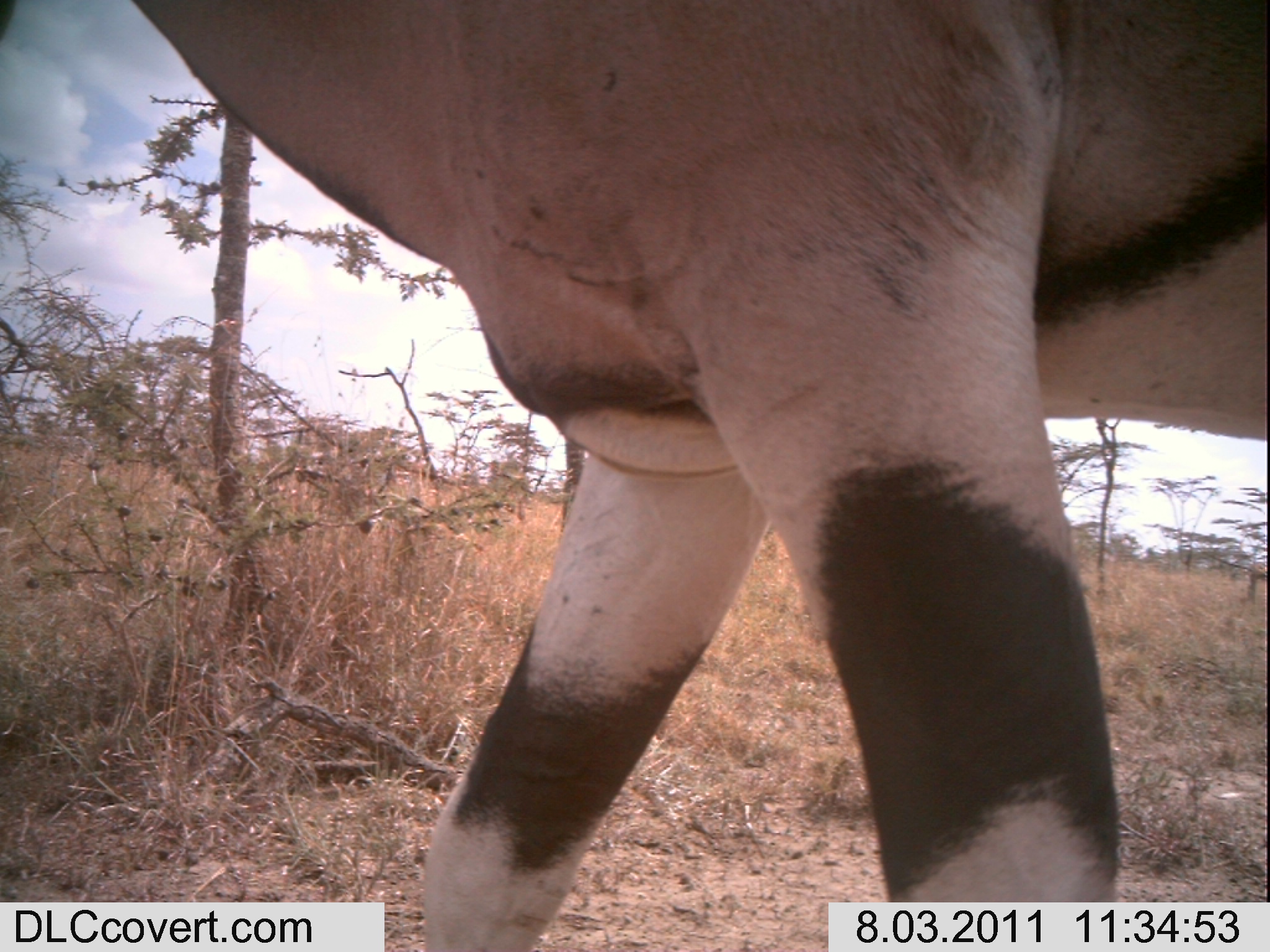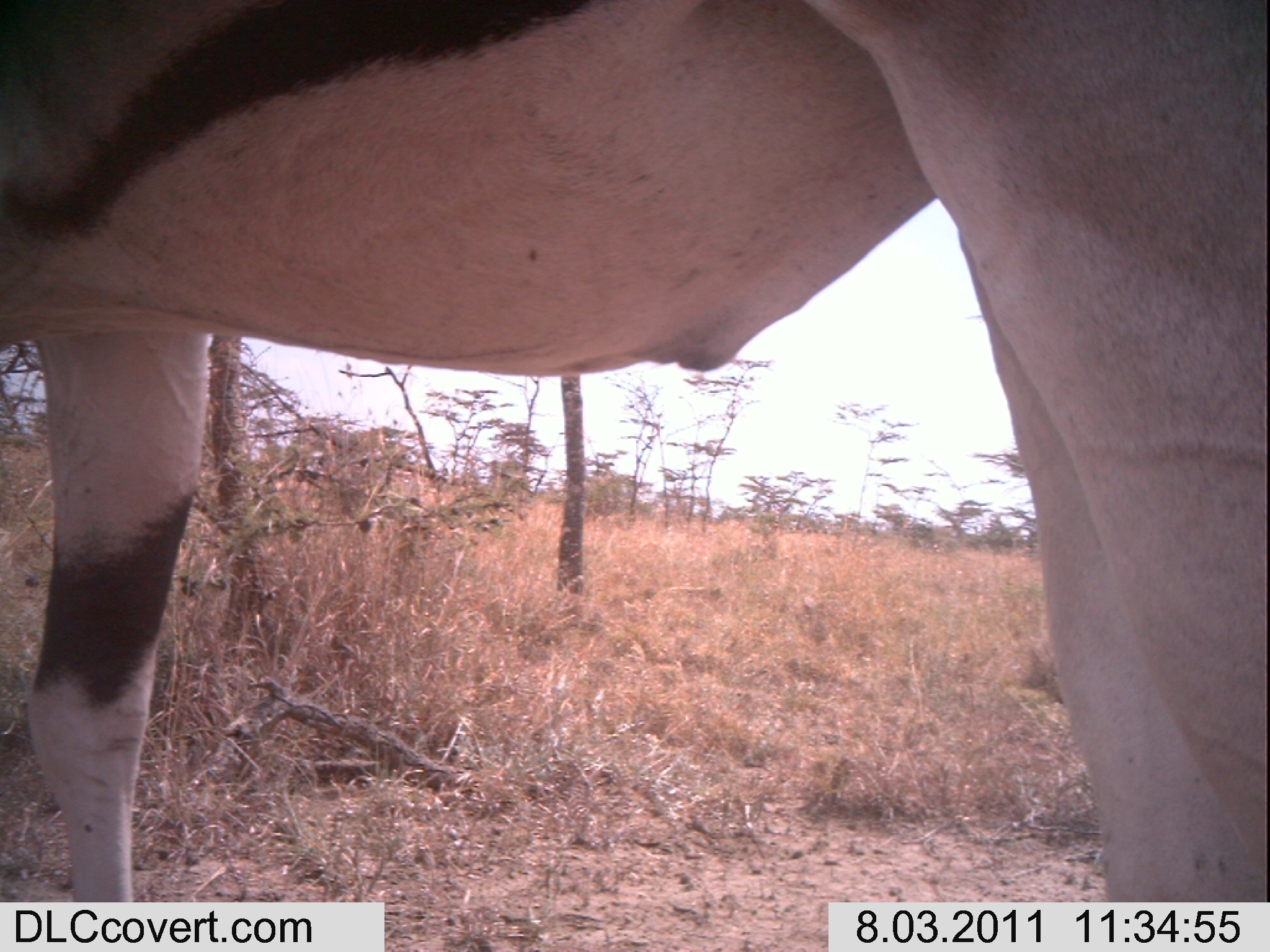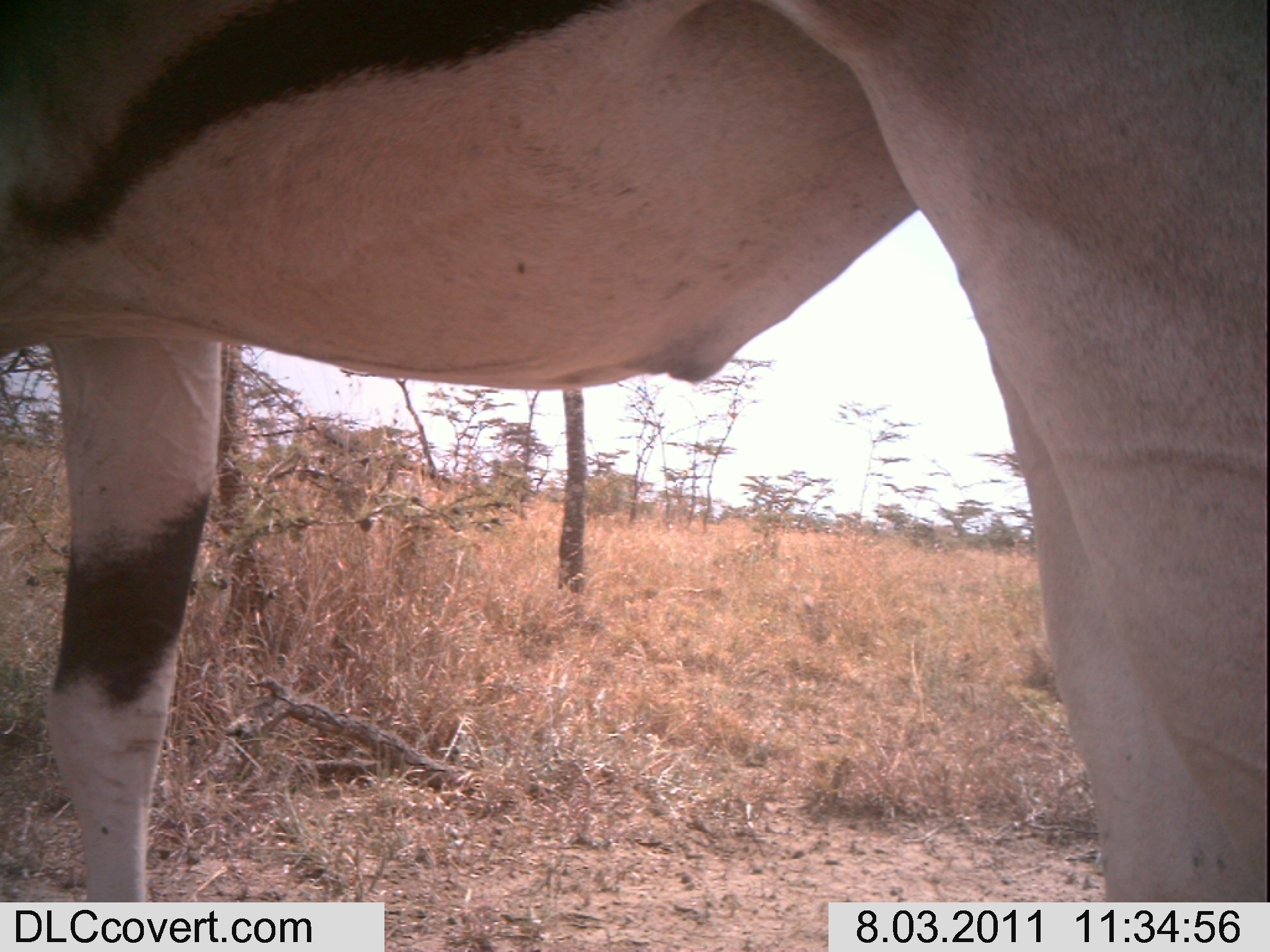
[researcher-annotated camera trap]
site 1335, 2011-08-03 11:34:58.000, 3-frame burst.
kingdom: Animalia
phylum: Chordata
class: Mammalia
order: Artiodactyla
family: Bovidae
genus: Oryx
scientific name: Oryx beisa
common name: east african oryx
Oryx beisa (east african oryx), count 1.